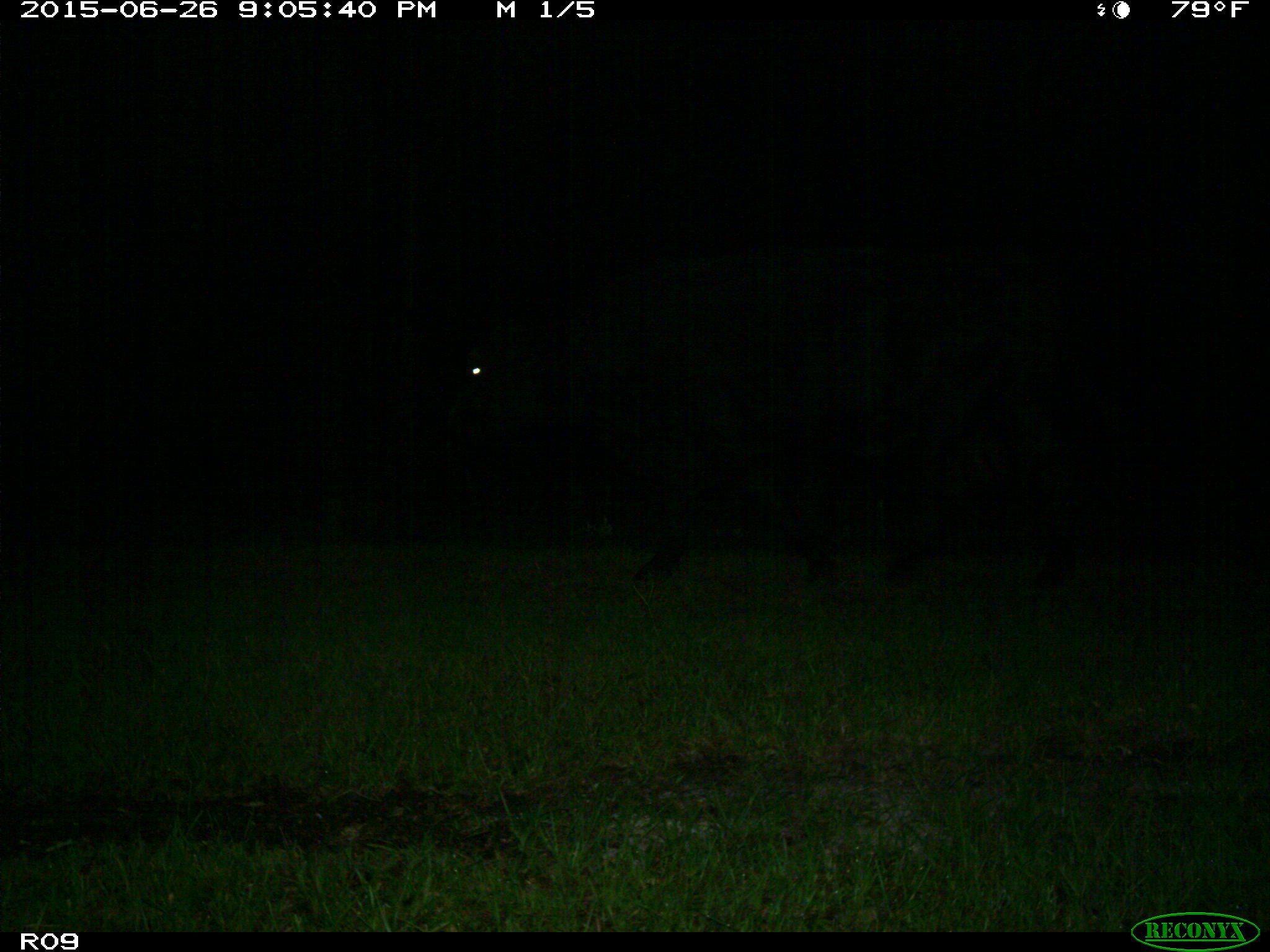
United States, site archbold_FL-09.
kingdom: Animalia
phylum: Chordata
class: Mammalia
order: Artiodactyla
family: Bovidae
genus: Bos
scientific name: Bos taurus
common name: domestic cow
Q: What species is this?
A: Bos taurus (domestic cow).